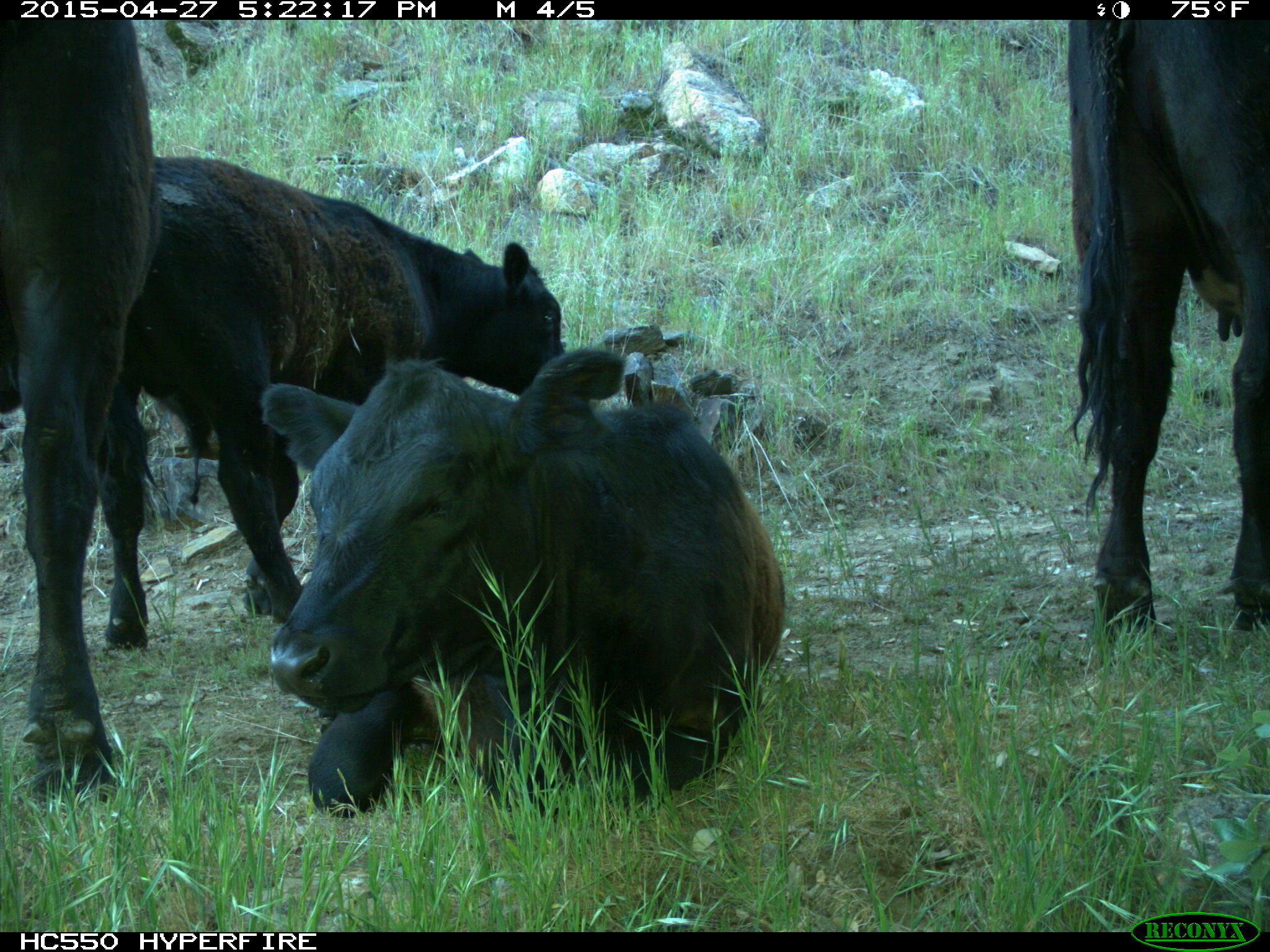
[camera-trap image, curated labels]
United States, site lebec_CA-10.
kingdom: Animalia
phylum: Chordata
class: Mammalia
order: Artiodactyla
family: Bovidae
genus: Bos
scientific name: Bos taurus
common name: domestic cow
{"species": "Bos taurus (domestic cow)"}